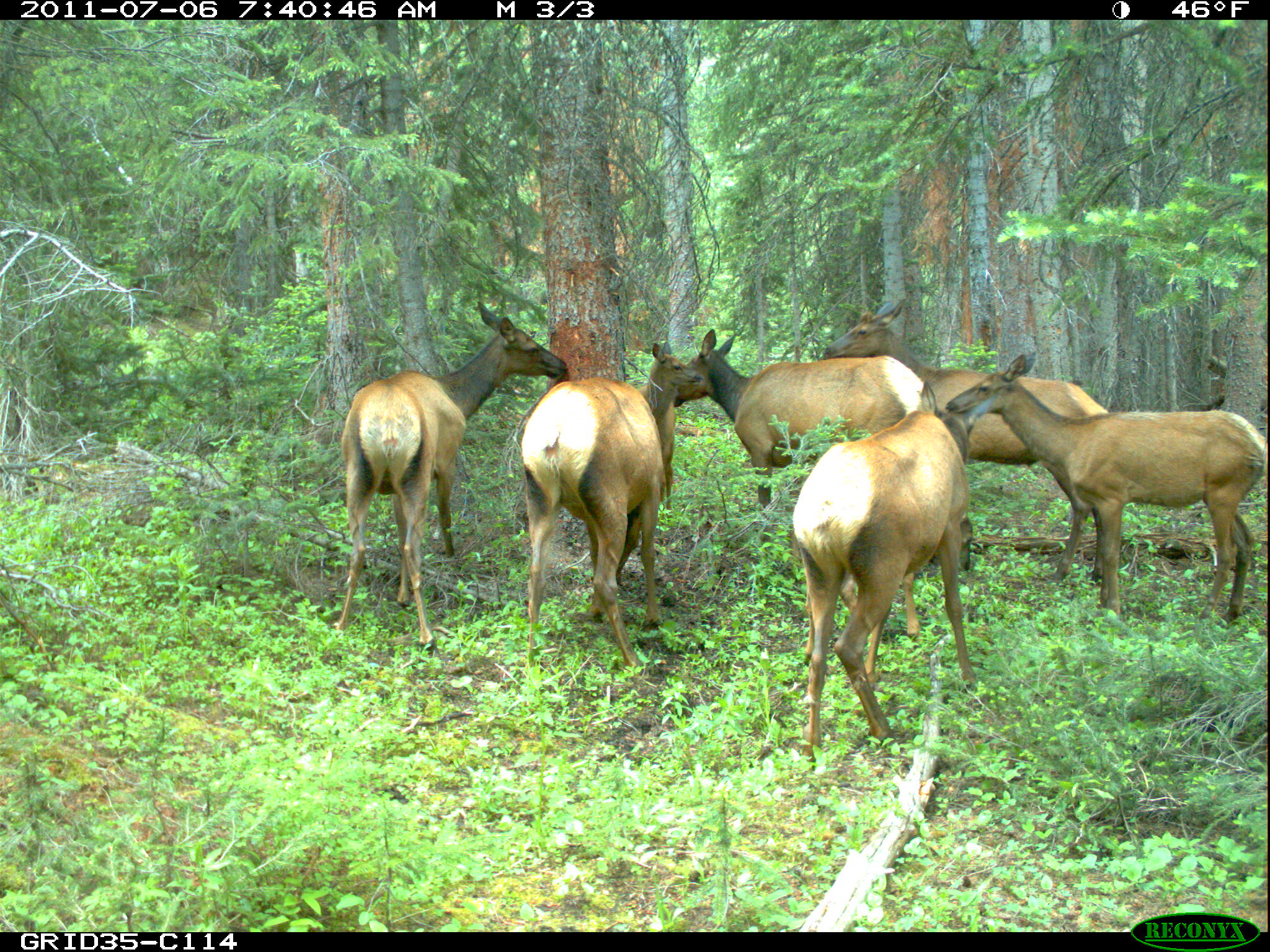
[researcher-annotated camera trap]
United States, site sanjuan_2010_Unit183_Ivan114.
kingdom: Animalia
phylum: Chordata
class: Mammalia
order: Artiodactyla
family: Cervidae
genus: Cervus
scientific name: Cervus elaphus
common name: red deer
Cervus elaphus (red deer).